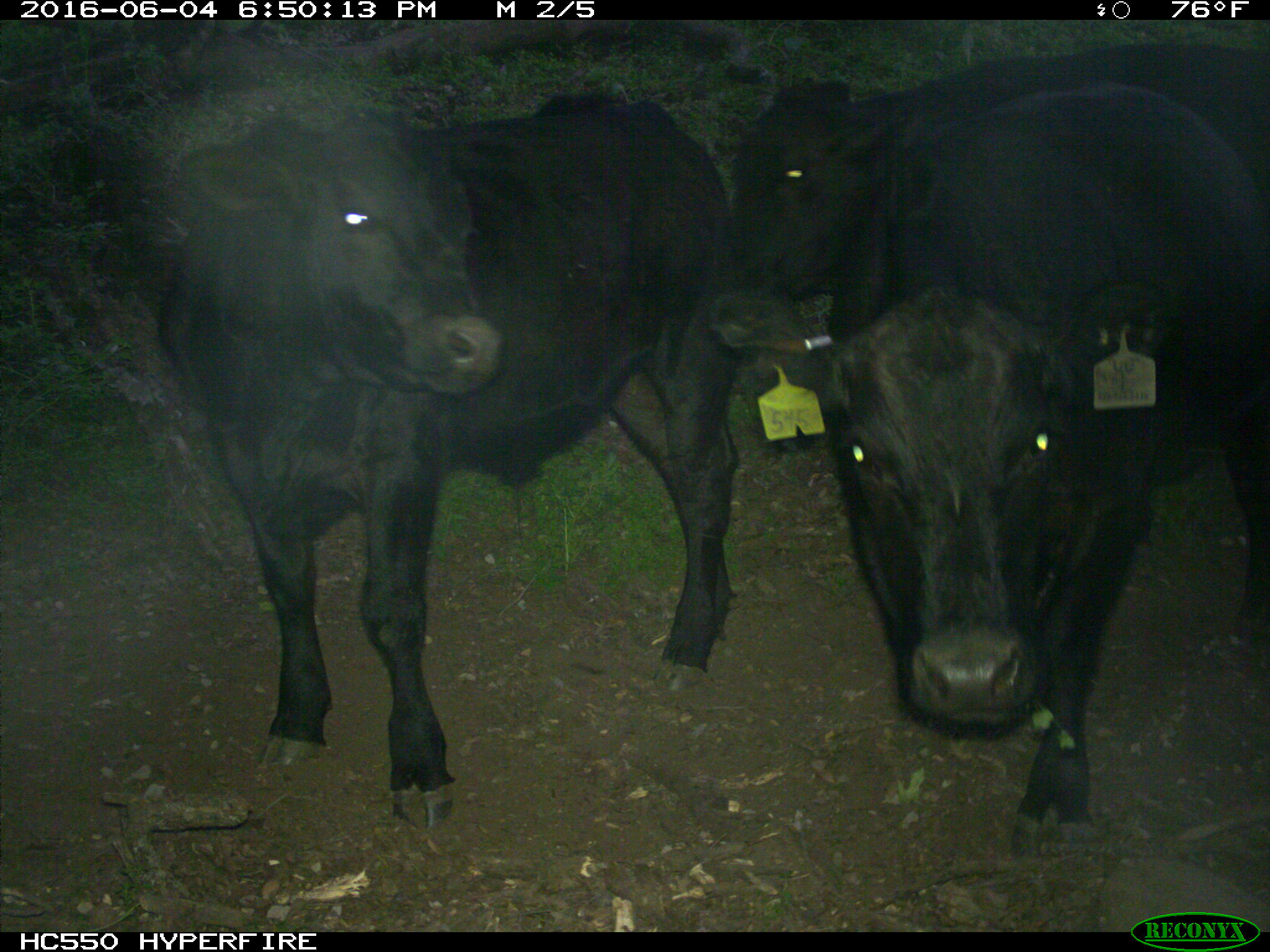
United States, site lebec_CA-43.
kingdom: Animalia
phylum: Chordata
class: Mammalia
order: Artiodactyla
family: Bovidae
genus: Bos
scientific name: Bos taurus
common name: domestic cow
Bos taurus (domestic cow).